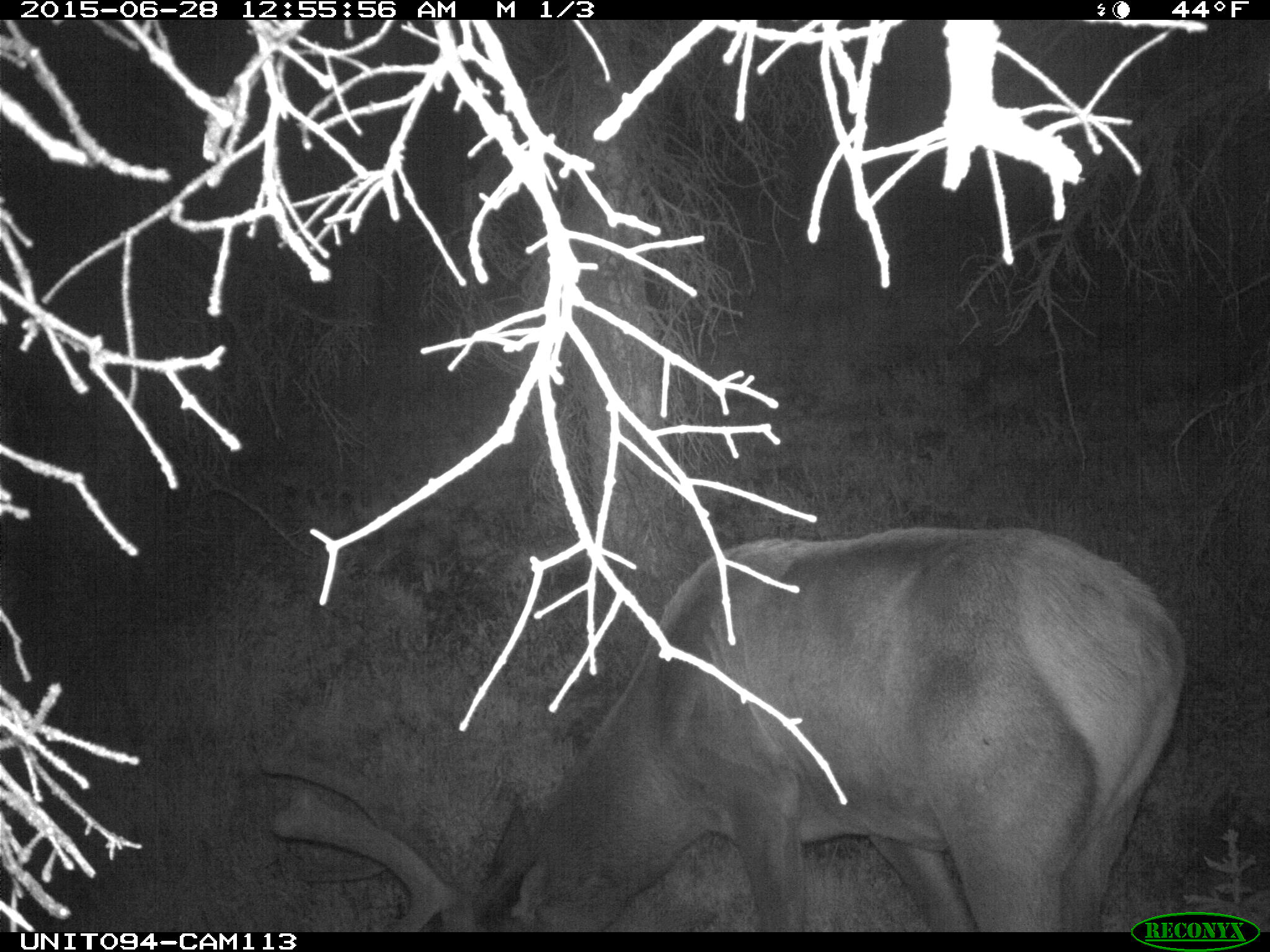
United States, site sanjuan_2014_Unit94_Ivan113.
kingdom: Animalia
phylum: Chordata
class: Mammalia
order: Artiodactyla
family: Cervidae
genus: Cervus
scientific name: Cervus elaphus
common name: red deer